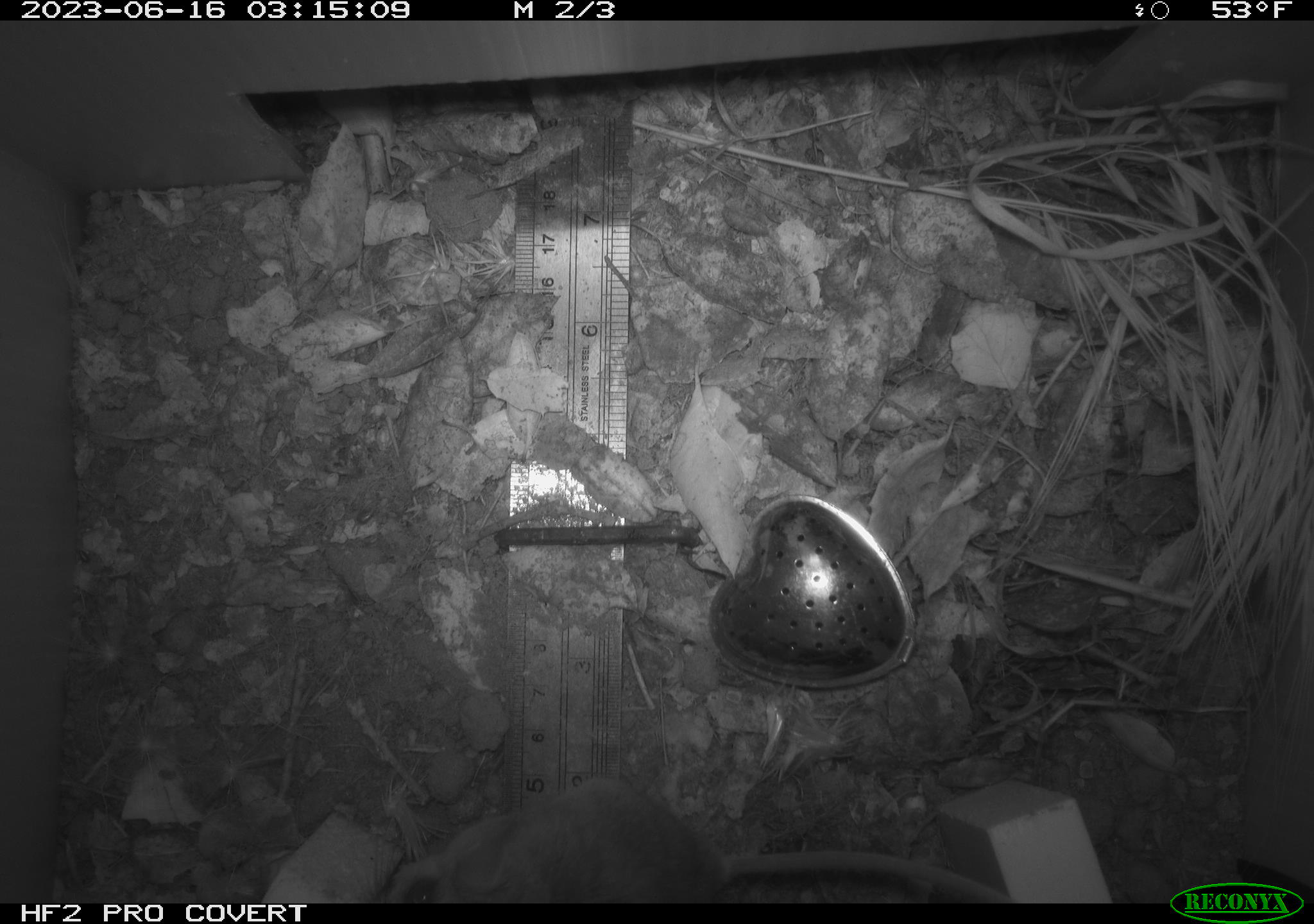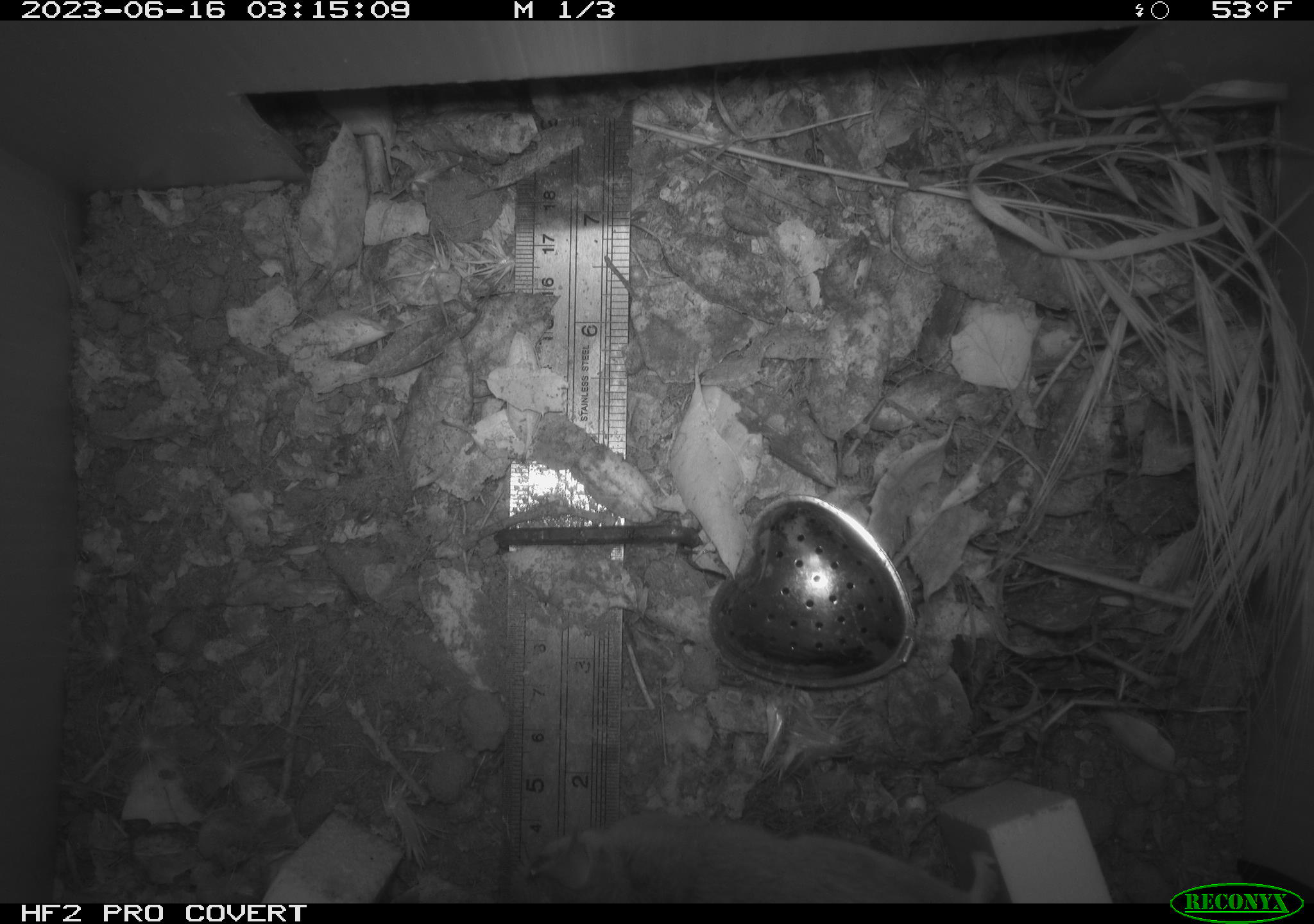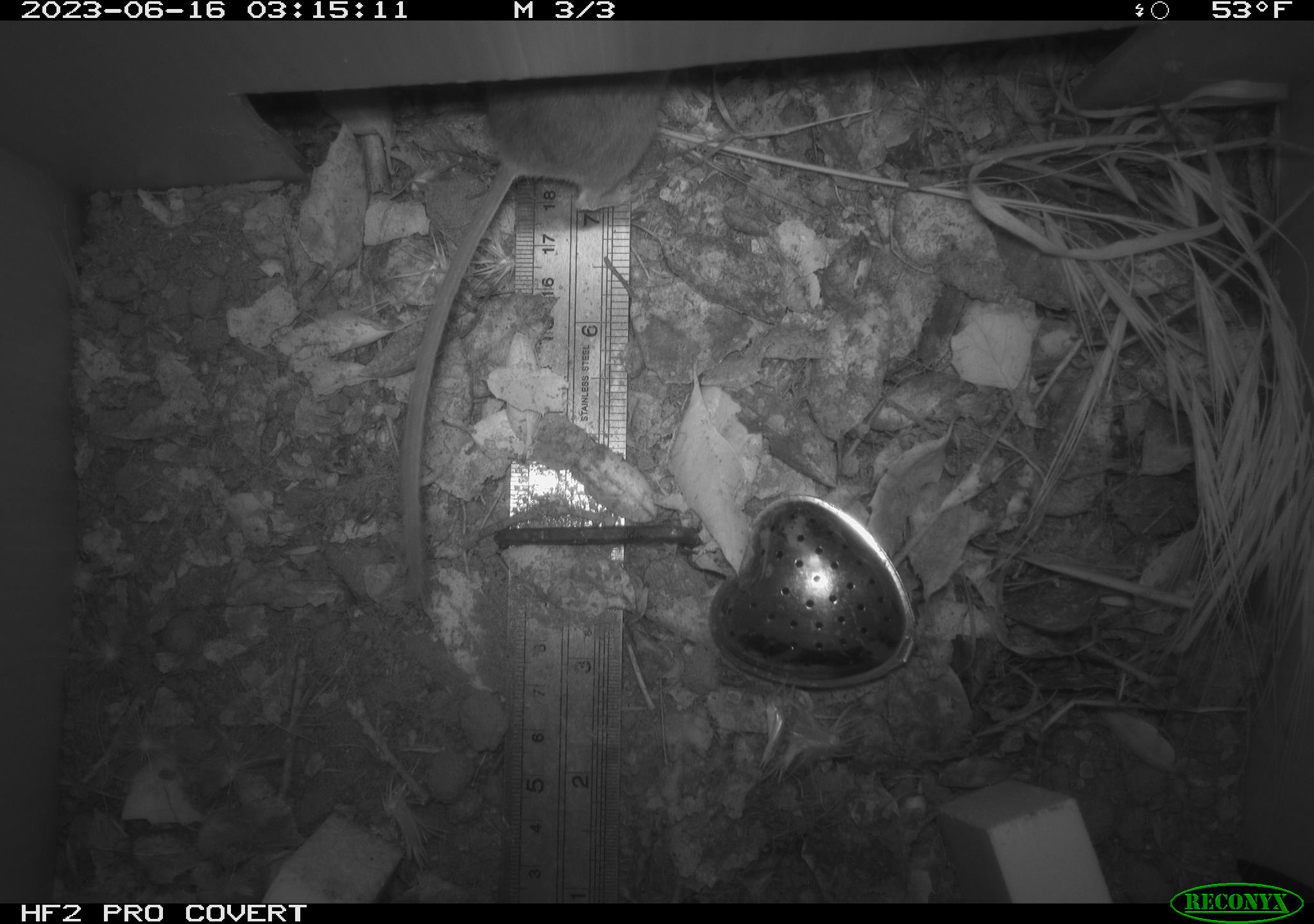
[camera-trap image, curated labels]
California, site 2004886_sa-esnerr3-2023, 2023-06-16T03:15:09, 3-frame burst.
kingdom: Animalia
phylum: Chordata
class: Mammalia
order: Rodentia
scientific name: Rodentia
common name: mouse species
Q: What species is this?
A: Mouse species (Rodentia).